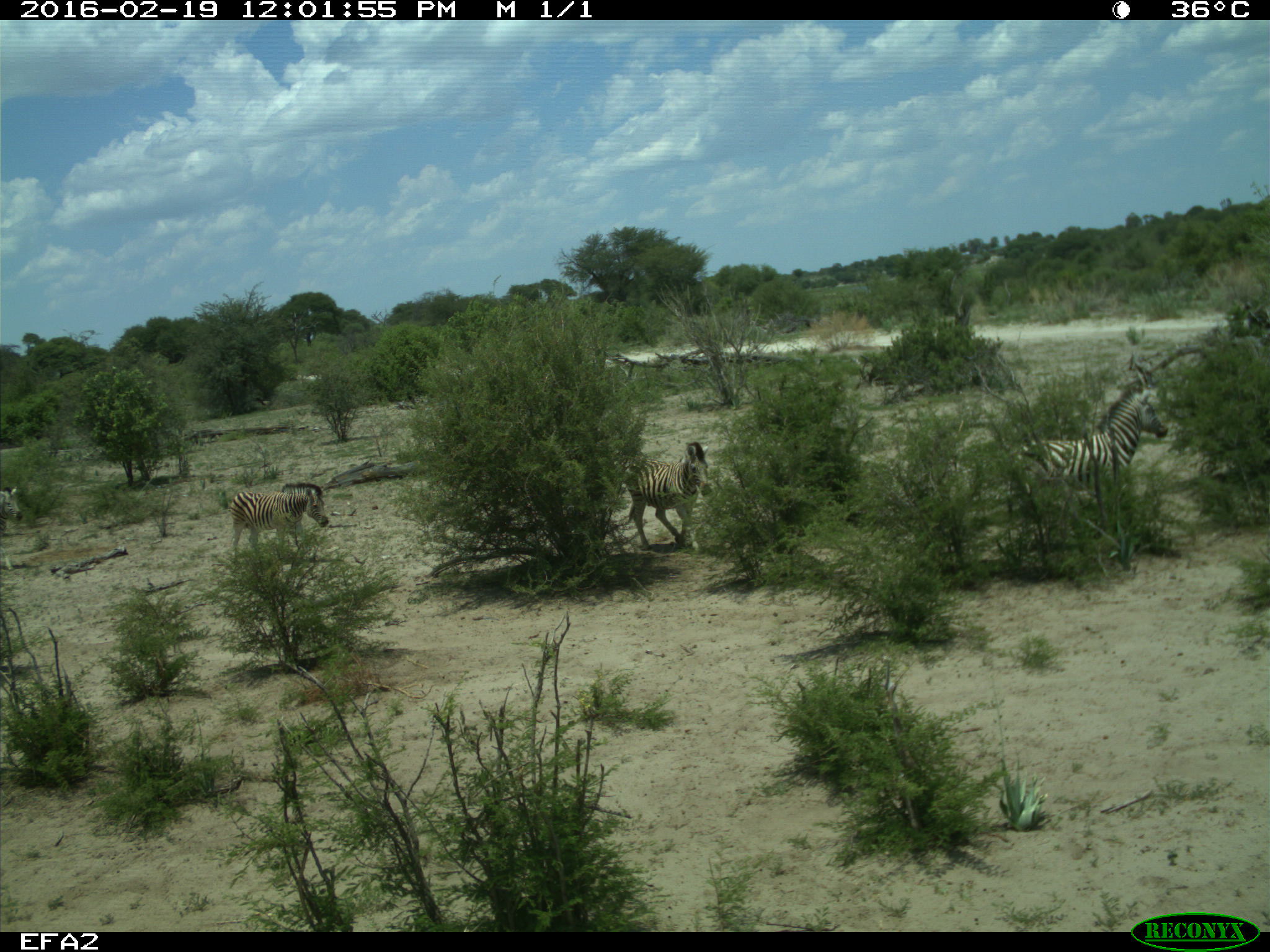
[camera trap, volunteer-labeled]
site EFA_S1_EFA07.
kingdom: Animalia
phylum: Chordata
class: Mammalia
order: Perissodactyla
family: Equidae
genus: Equus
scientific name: Equus quagga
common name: plains zebra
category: zebraplains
Zebraplains (plains zebra) (Equus quagga), count 4. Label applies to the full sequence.